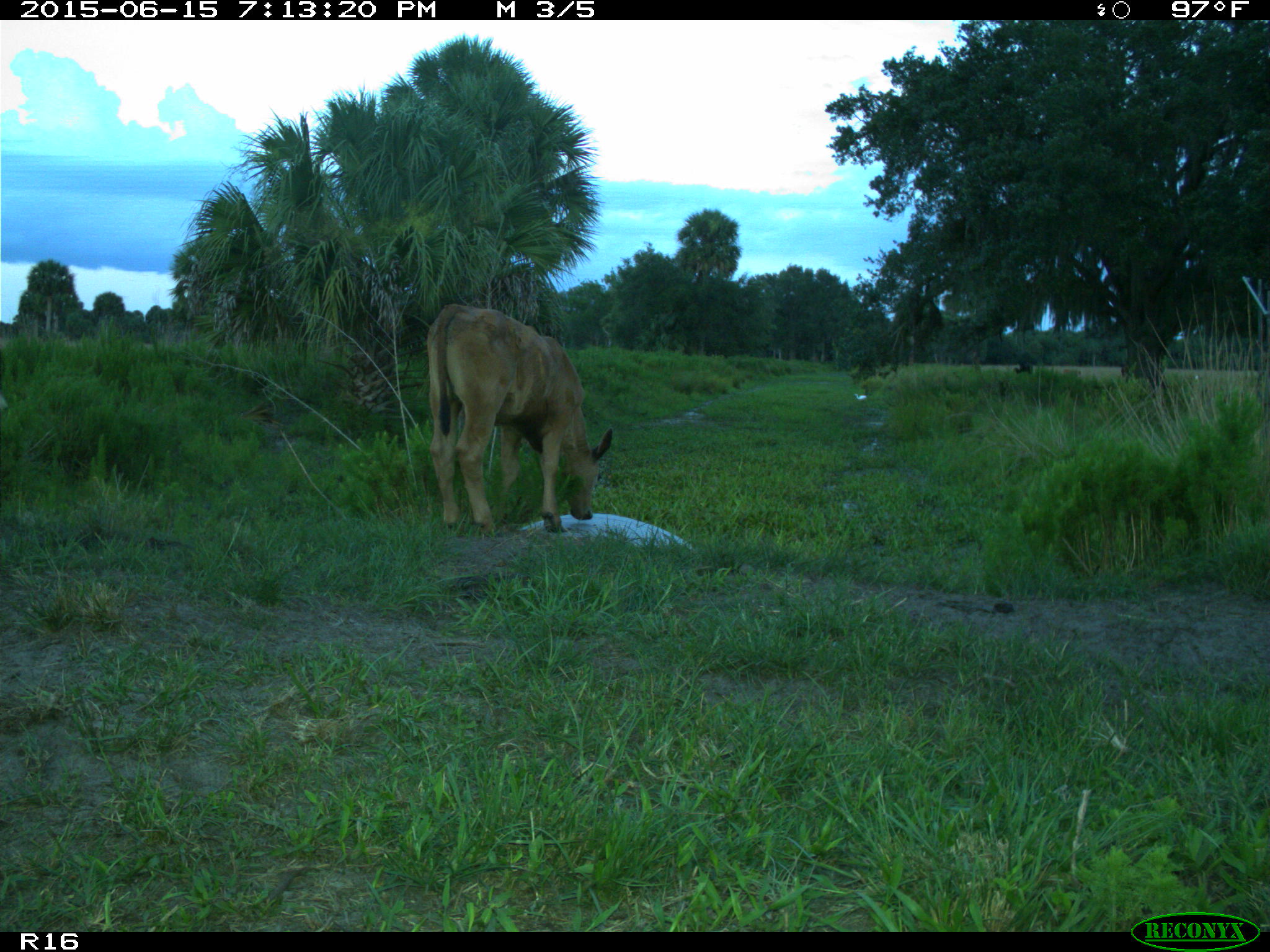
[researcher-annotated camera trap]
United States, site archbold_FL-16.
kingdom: Animalia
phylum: Chordata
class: Mammalia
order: Artiodactyla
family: Bovidae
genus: Bos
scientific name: Bos taurus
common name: domestic cow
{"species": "Bos taurus (domestic cow)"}